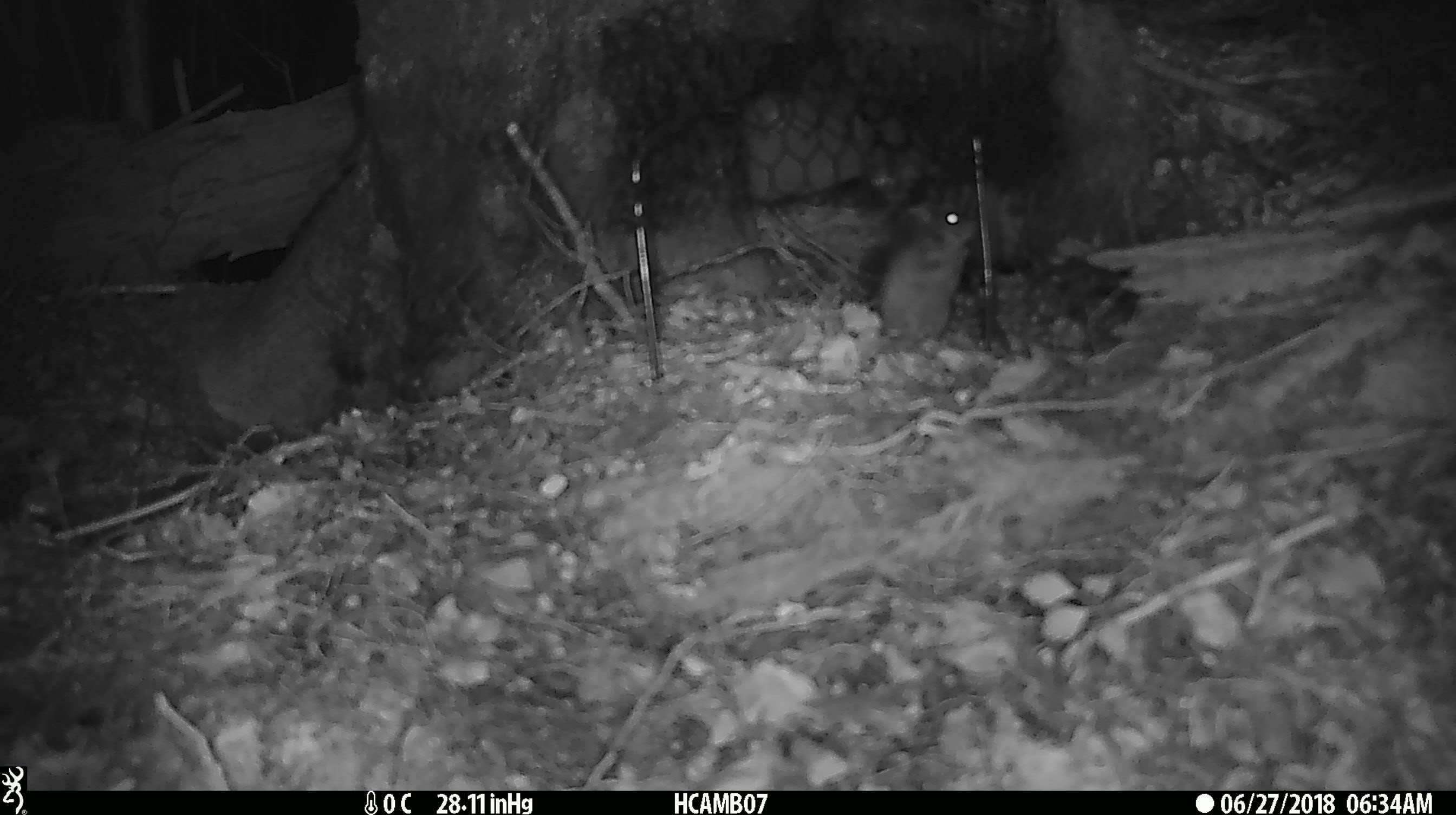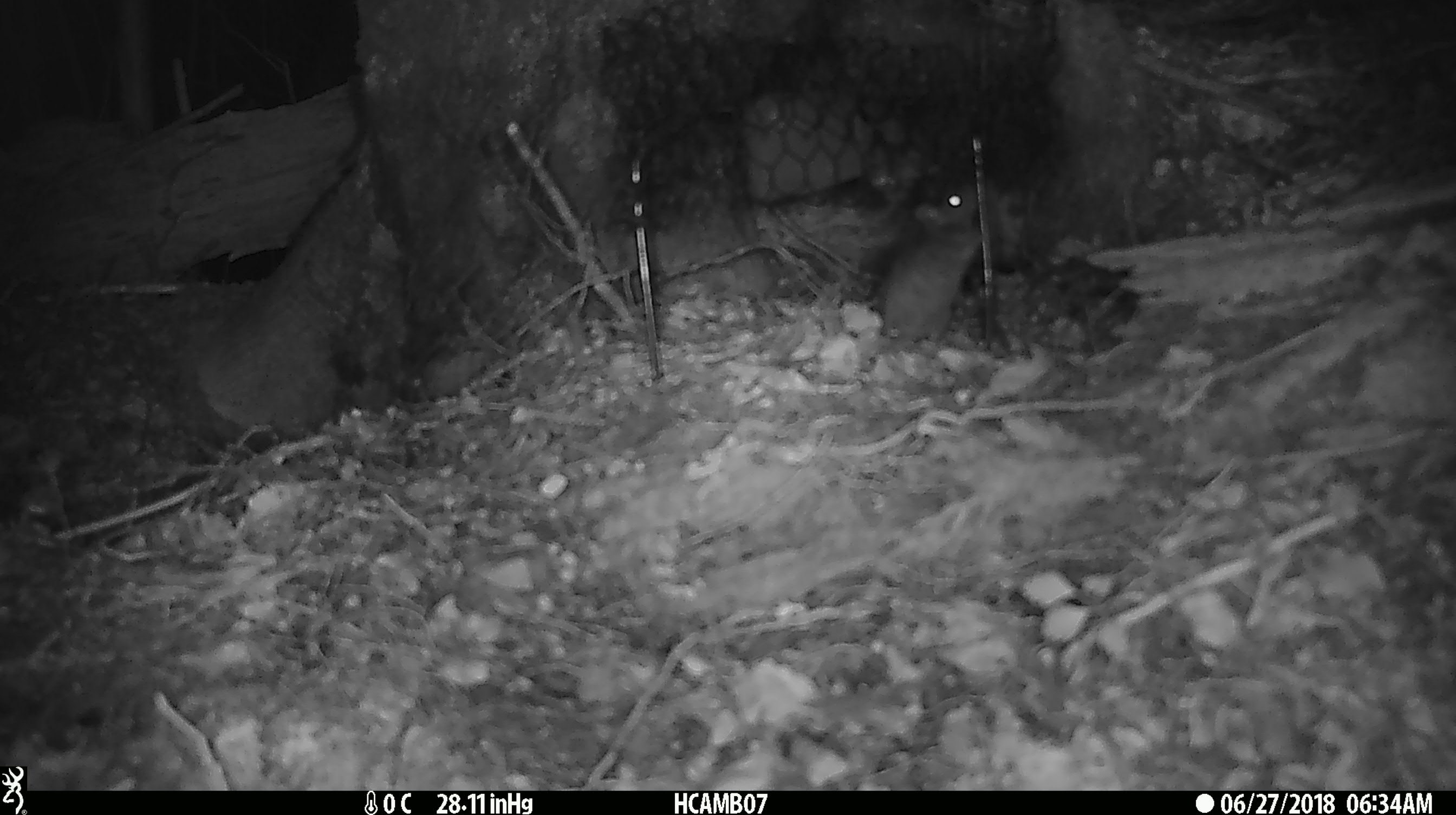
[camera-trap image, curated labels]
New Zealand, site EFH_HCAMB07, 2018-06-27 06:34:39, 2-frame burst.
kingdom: Animalia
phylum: Chordata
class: Mammalia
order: Rodentia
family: Muridae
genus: Mus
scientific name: Mus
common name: mouse